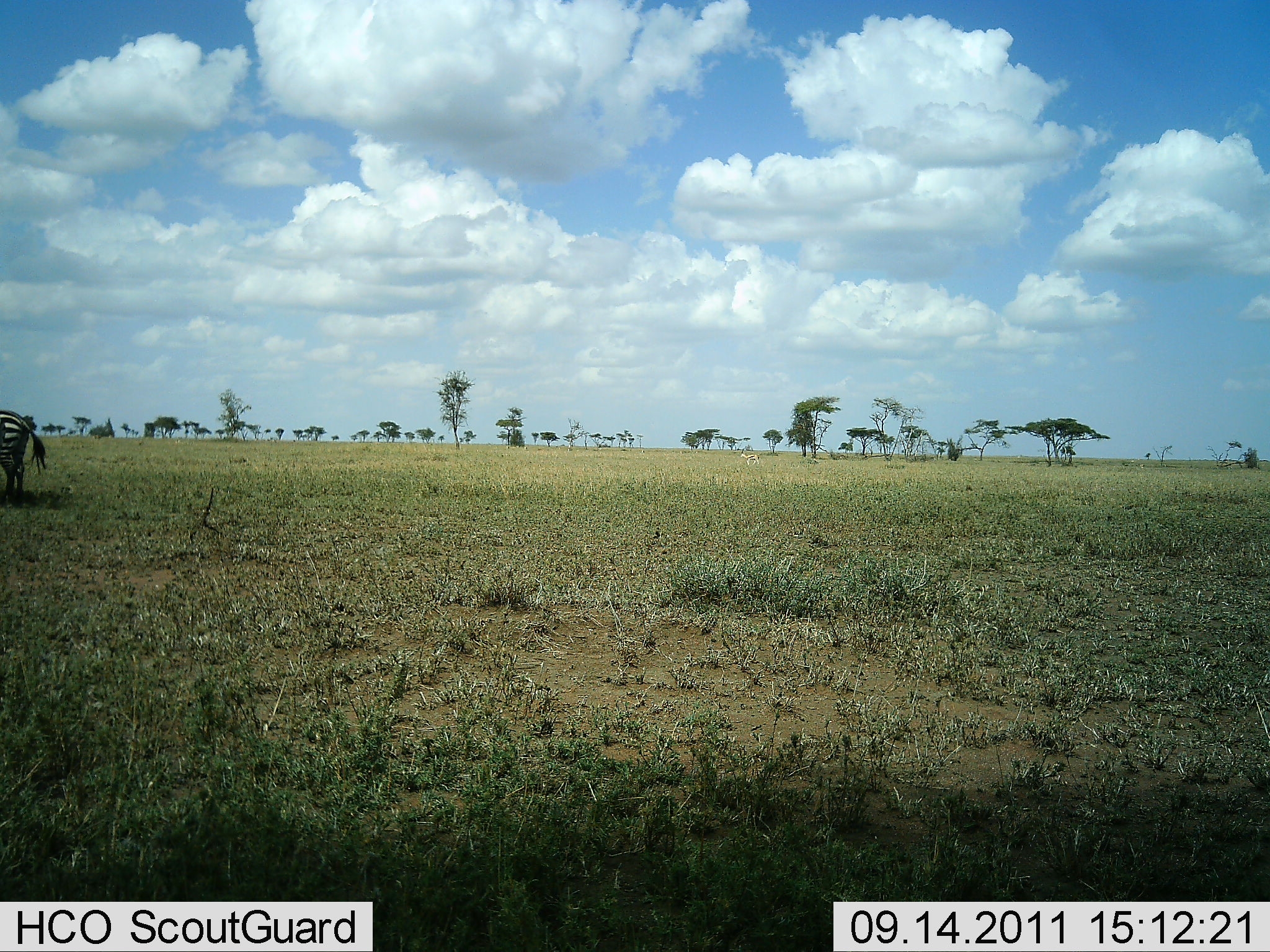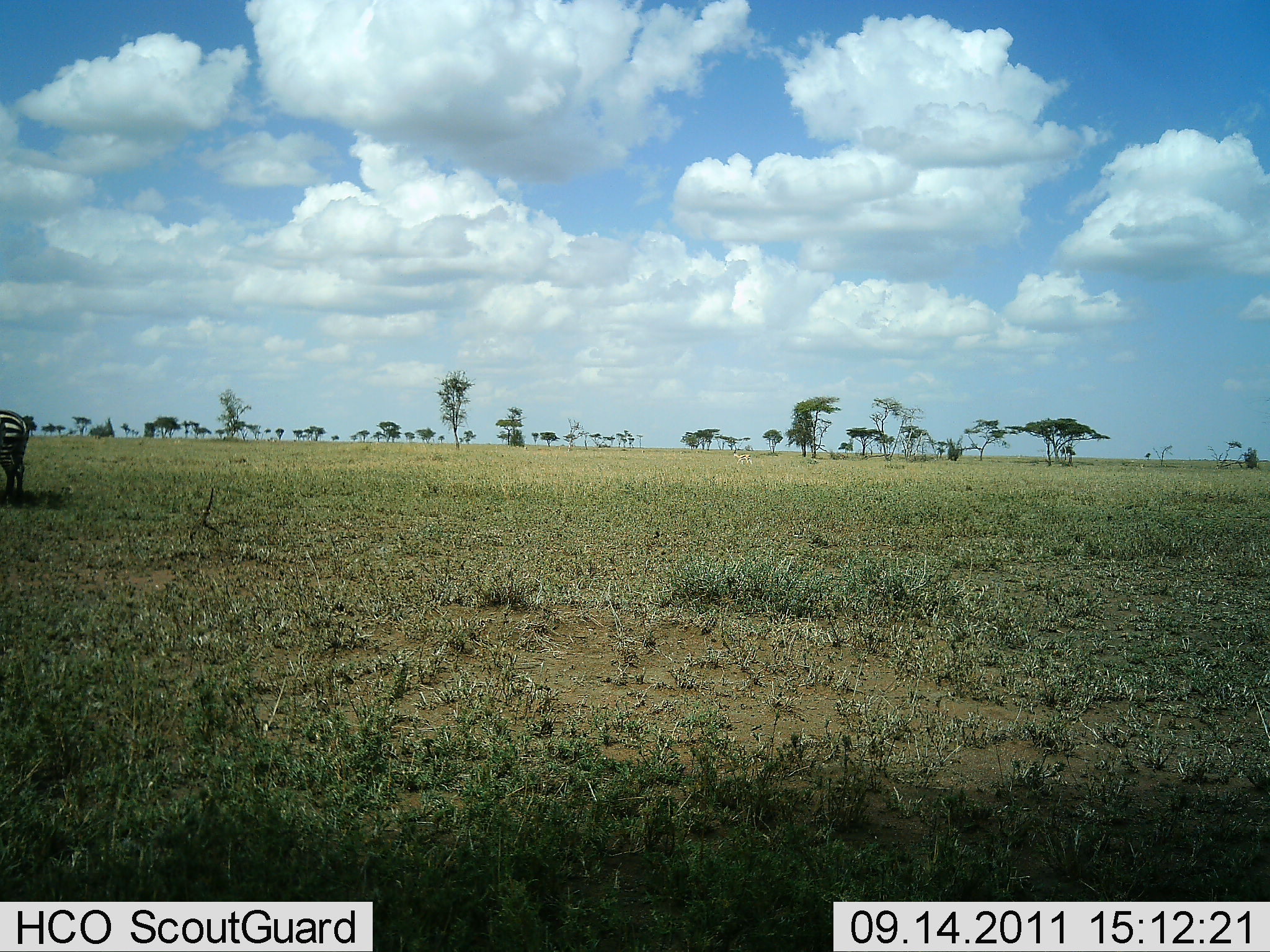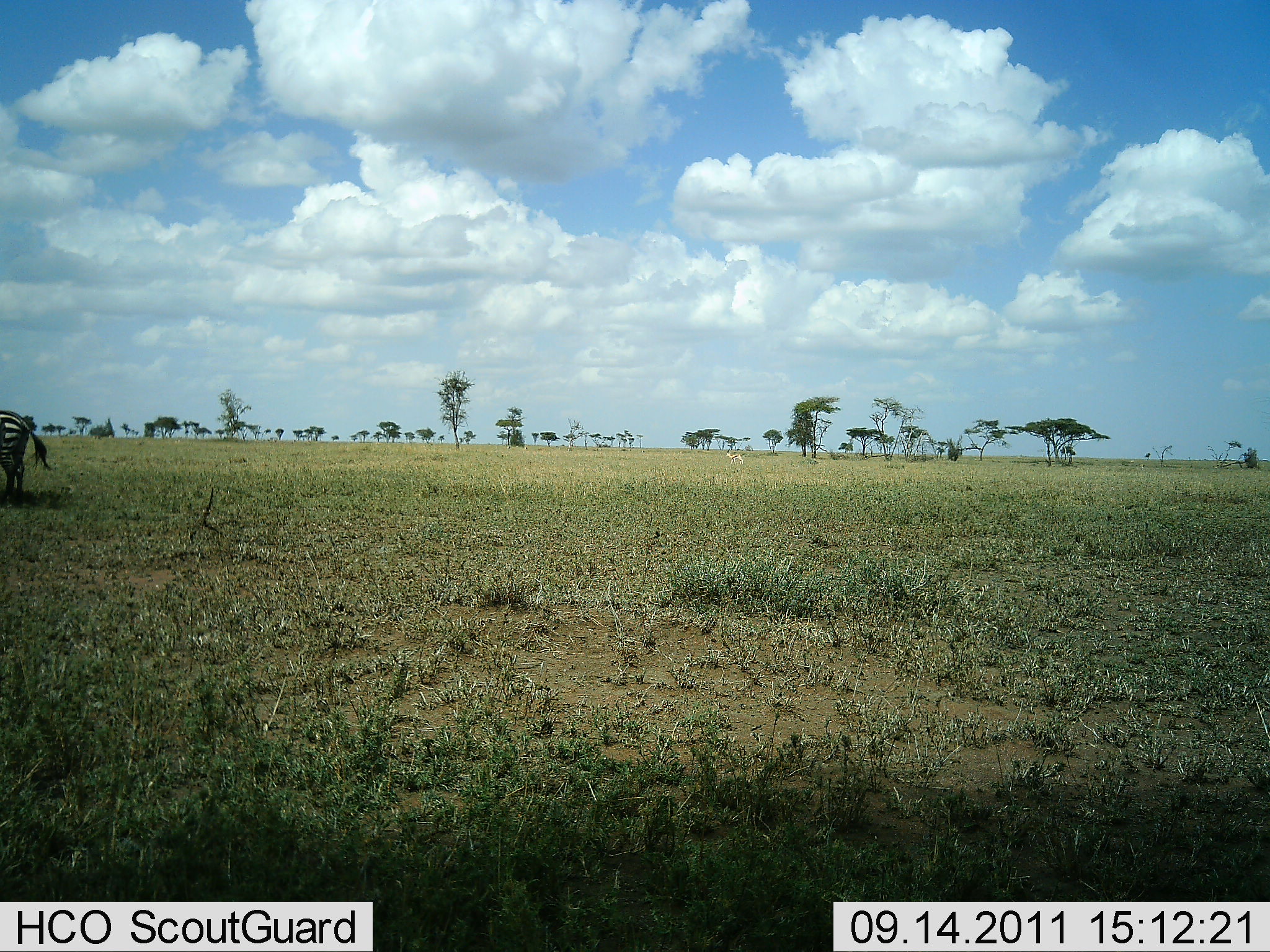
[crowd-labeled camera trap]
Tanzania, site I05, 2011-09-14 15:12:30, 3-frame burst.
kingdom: Animalia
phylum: Chordata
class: Mammalia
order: Perissodactyla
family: Equidae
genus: Equus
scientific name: Equus quagga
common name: plains zebra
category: zebra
Zebra (plains zebra) (Equus quagga), count 1. Behavior (volunteer vote fractions): standing 91%, resting 0%, moving 9%, interacting 0%. Young present (vote fraction): 0%. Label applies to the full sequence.